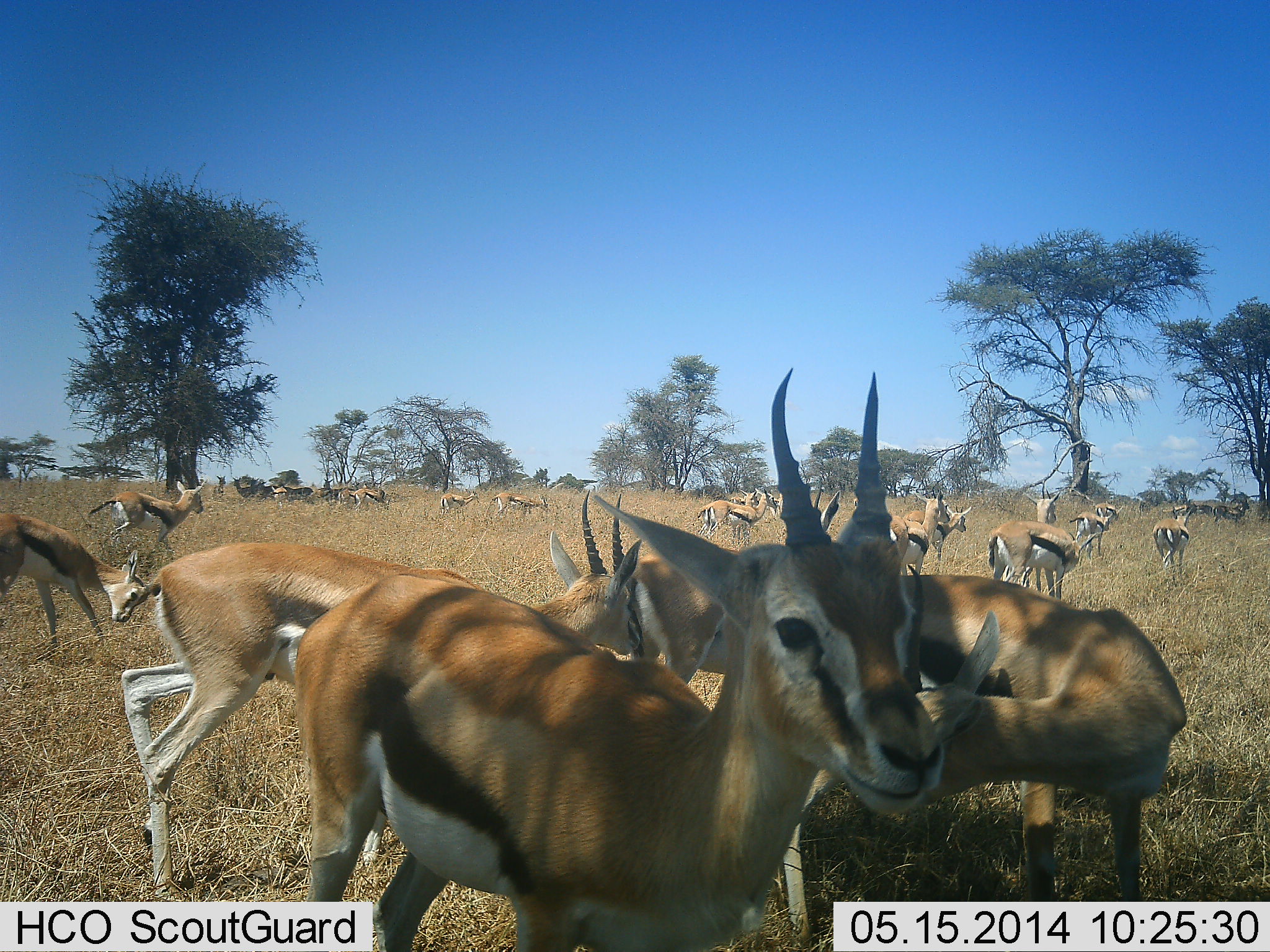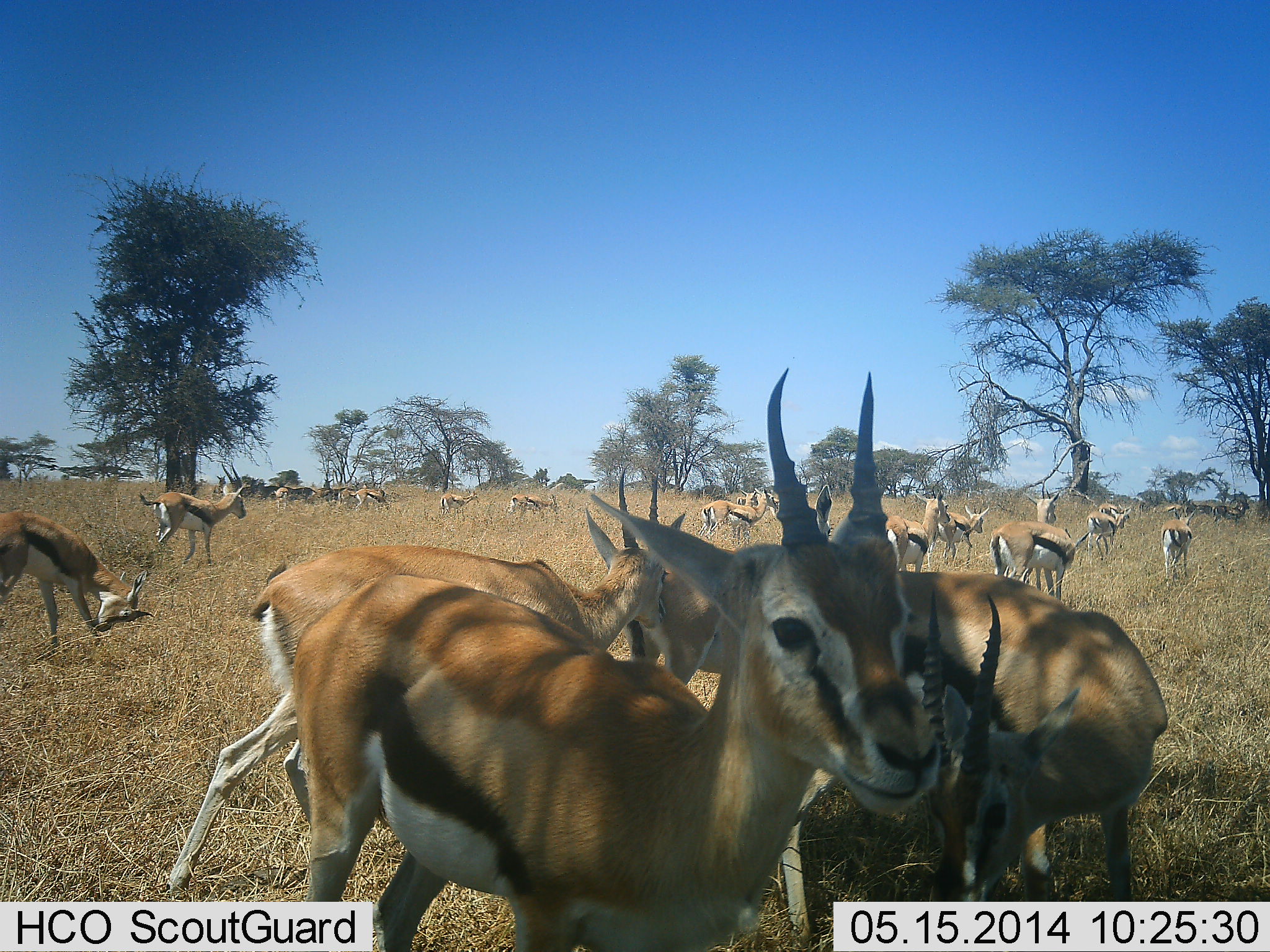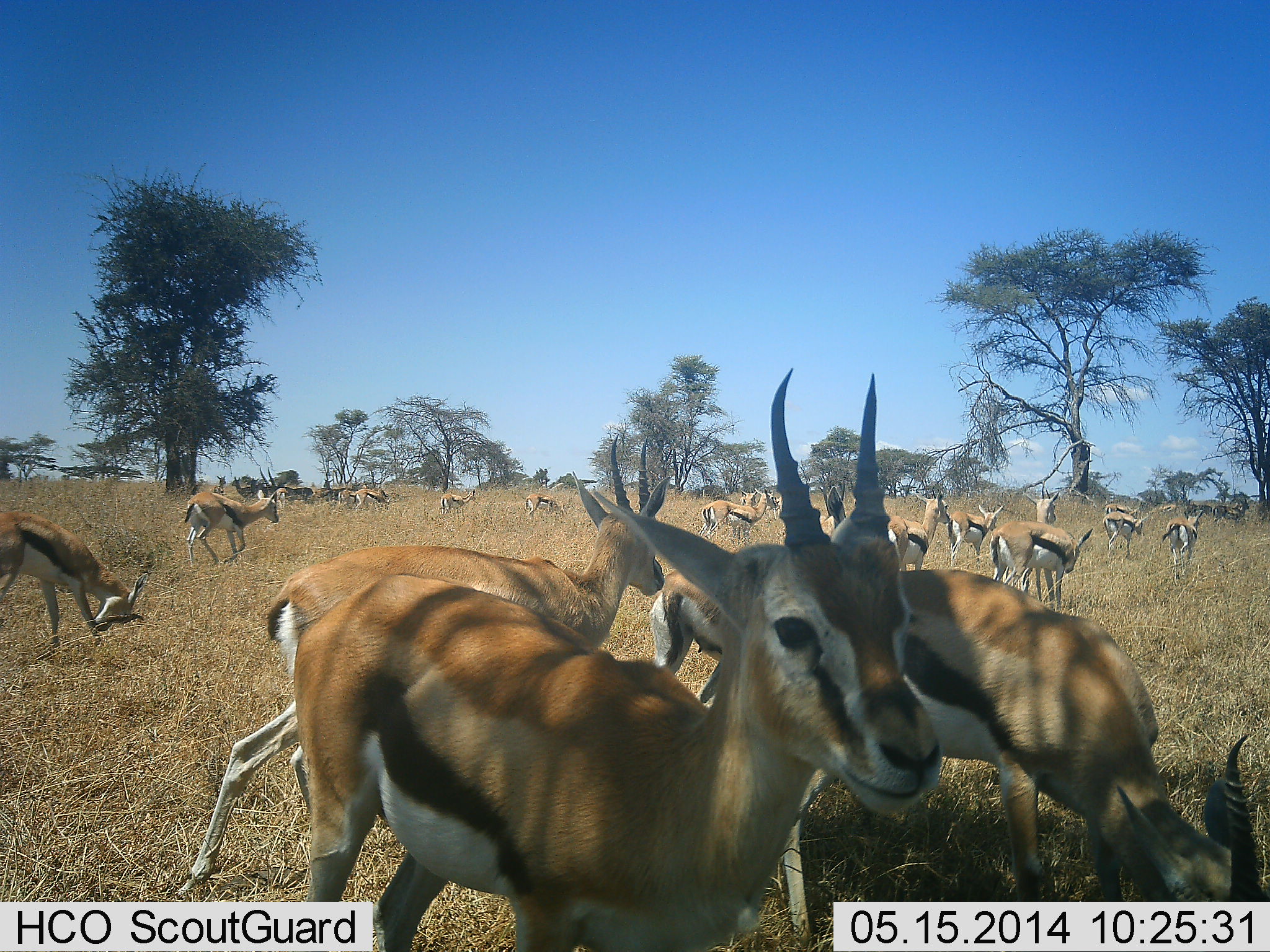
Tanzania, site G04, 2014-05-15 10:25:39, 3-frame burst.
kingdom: Animalia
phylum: Chordata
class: Mammalia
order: Artiodactyla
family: Bovidae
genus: Eudorcas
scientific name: Eudorcas thomsonii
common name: thomson's gazelle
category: gazellethomsons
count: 11-50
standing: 86%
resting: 13%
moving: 65%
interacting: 32%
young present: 6%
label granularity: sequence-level